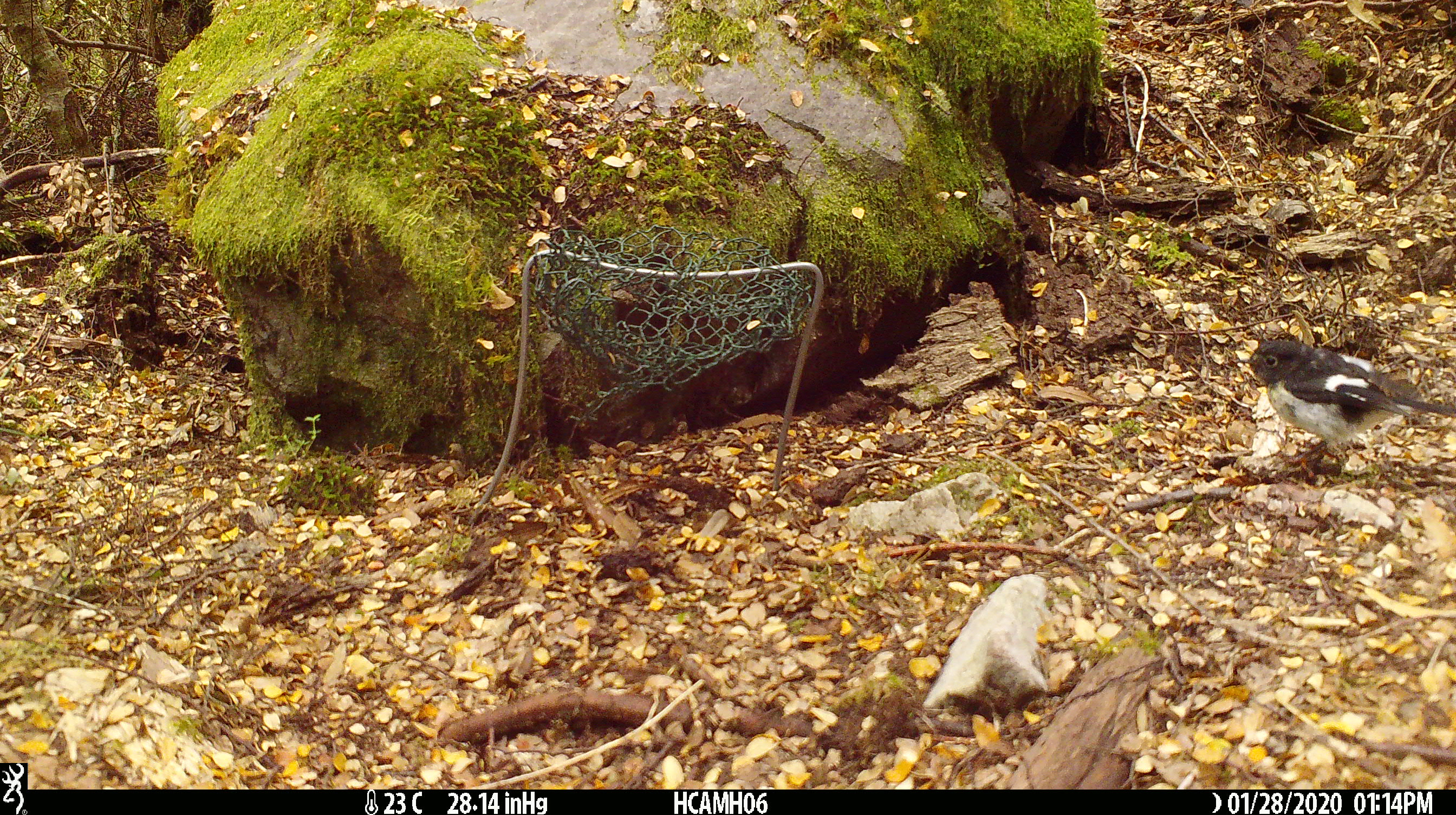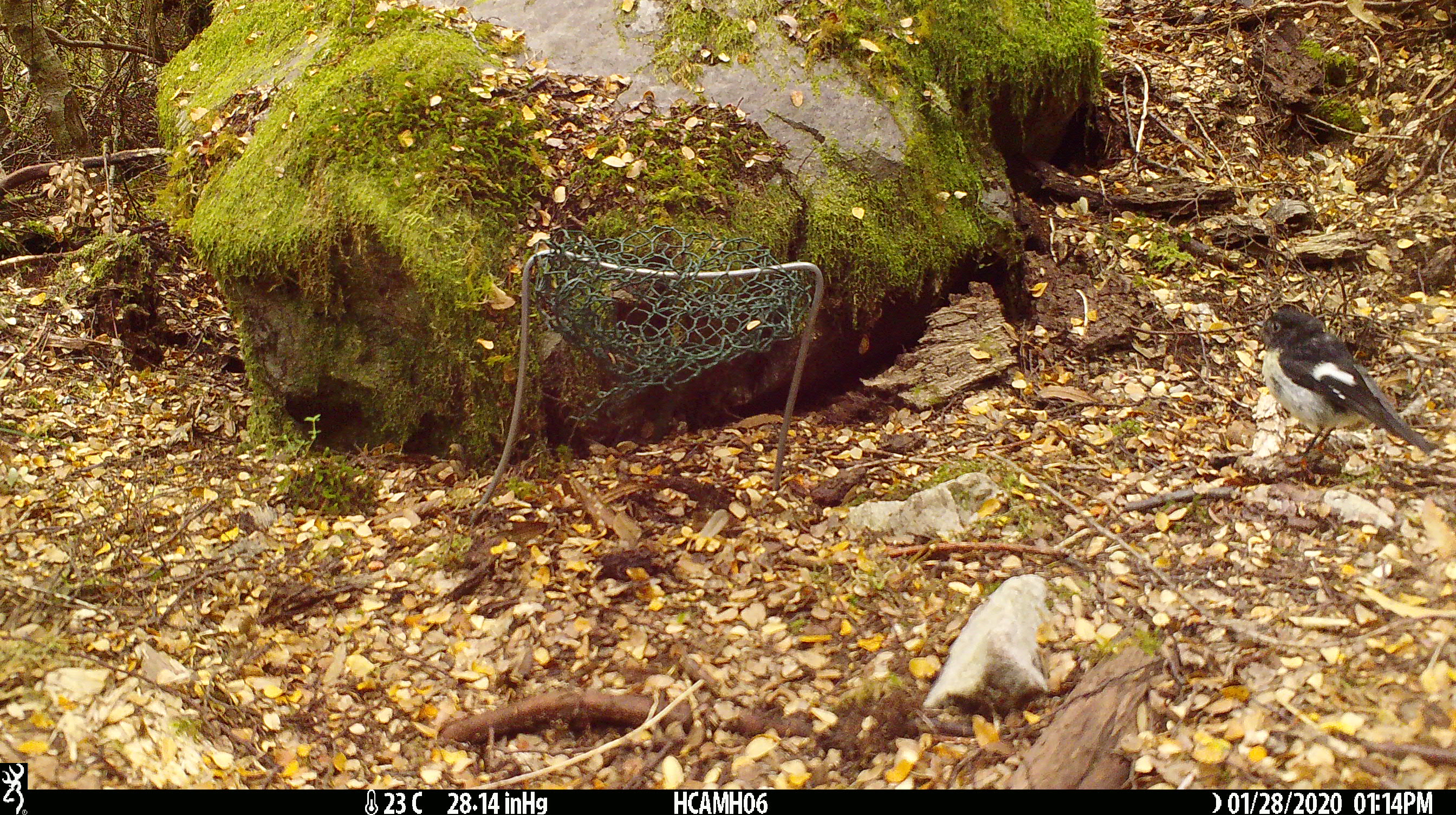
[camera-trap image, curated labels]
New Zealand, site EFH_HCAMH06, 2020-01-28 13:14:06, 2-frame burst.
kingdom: Animalia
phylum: Chordata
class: Aves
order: Passeriformes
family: Petroicidae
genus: Petroica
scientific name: Petroica macrocephala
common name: tomtit